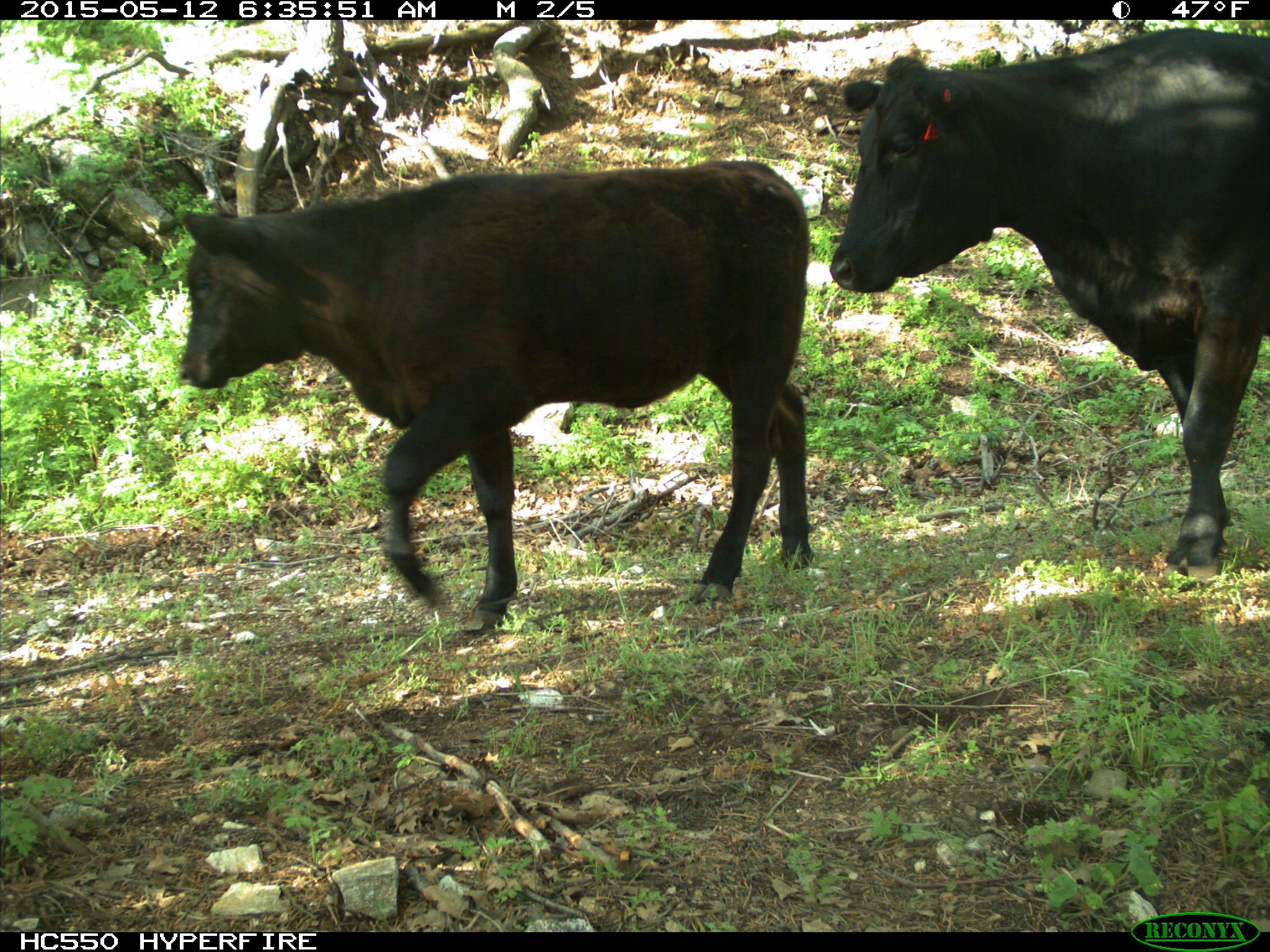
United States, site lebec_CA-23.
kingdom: Animalia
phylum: Chordata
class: Mammalia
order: Artiodactyla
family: Bovidae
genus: Bos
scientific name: Bos taurus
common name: domestic cow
Bos taurus (domestic cow).